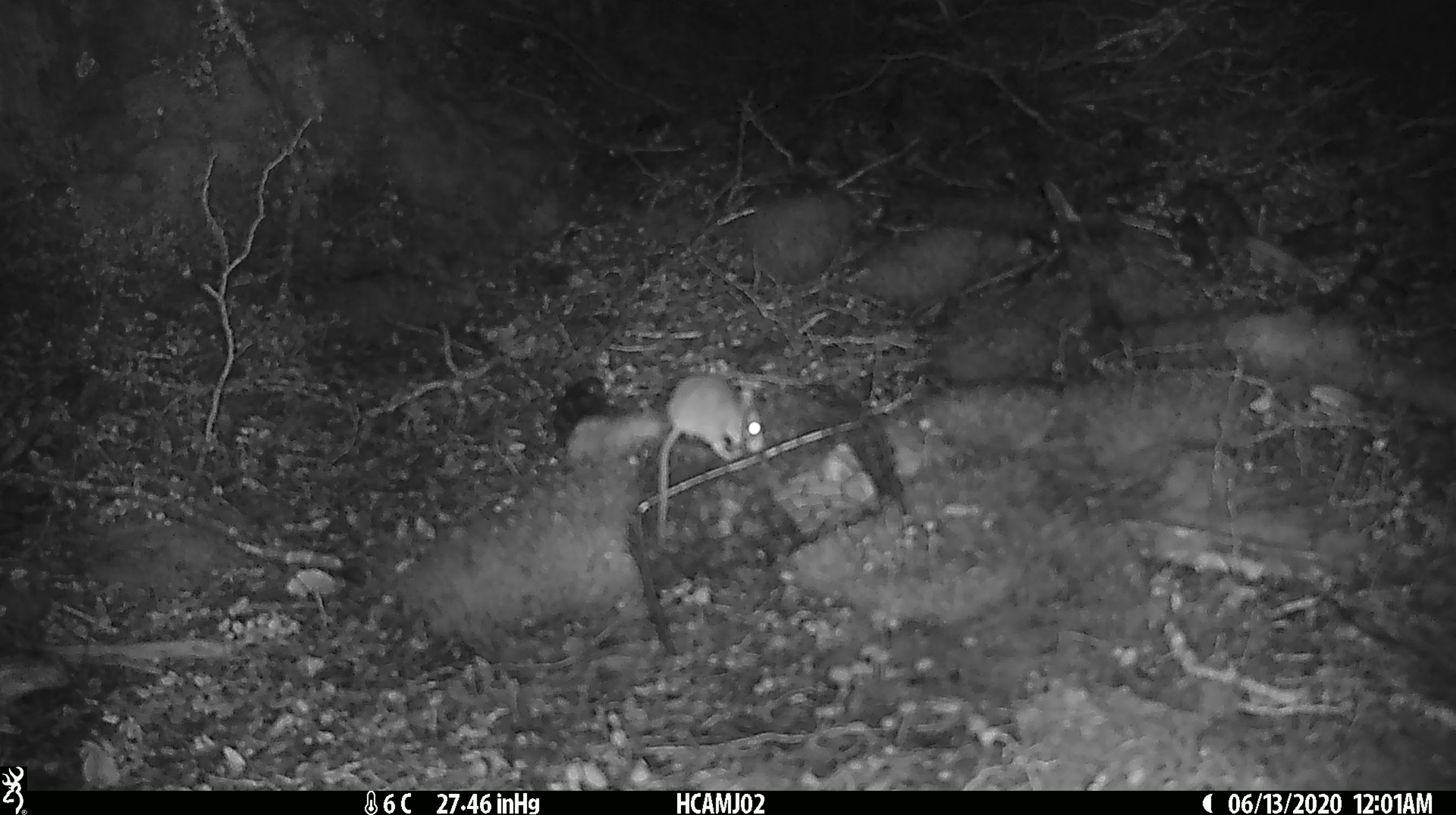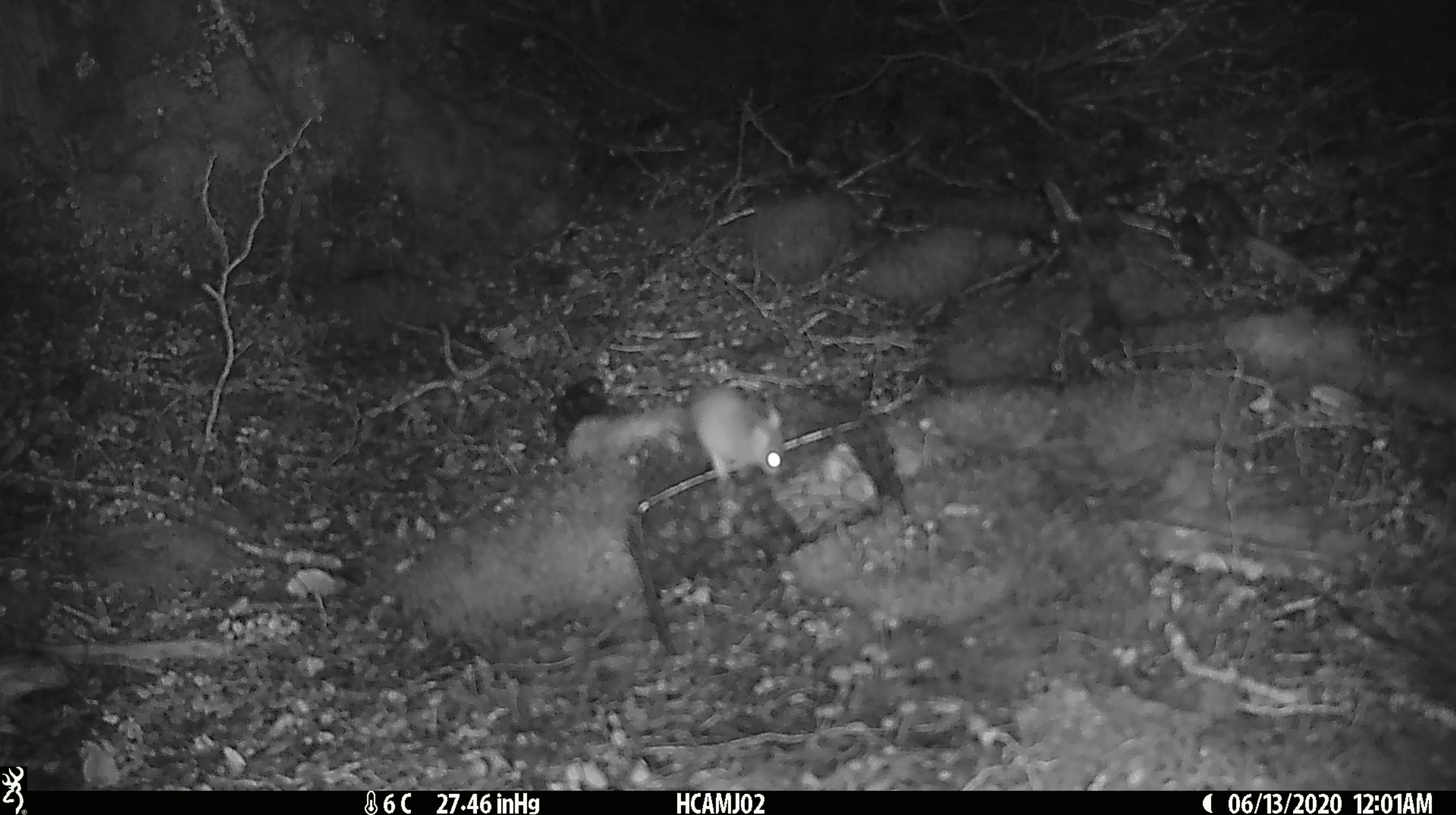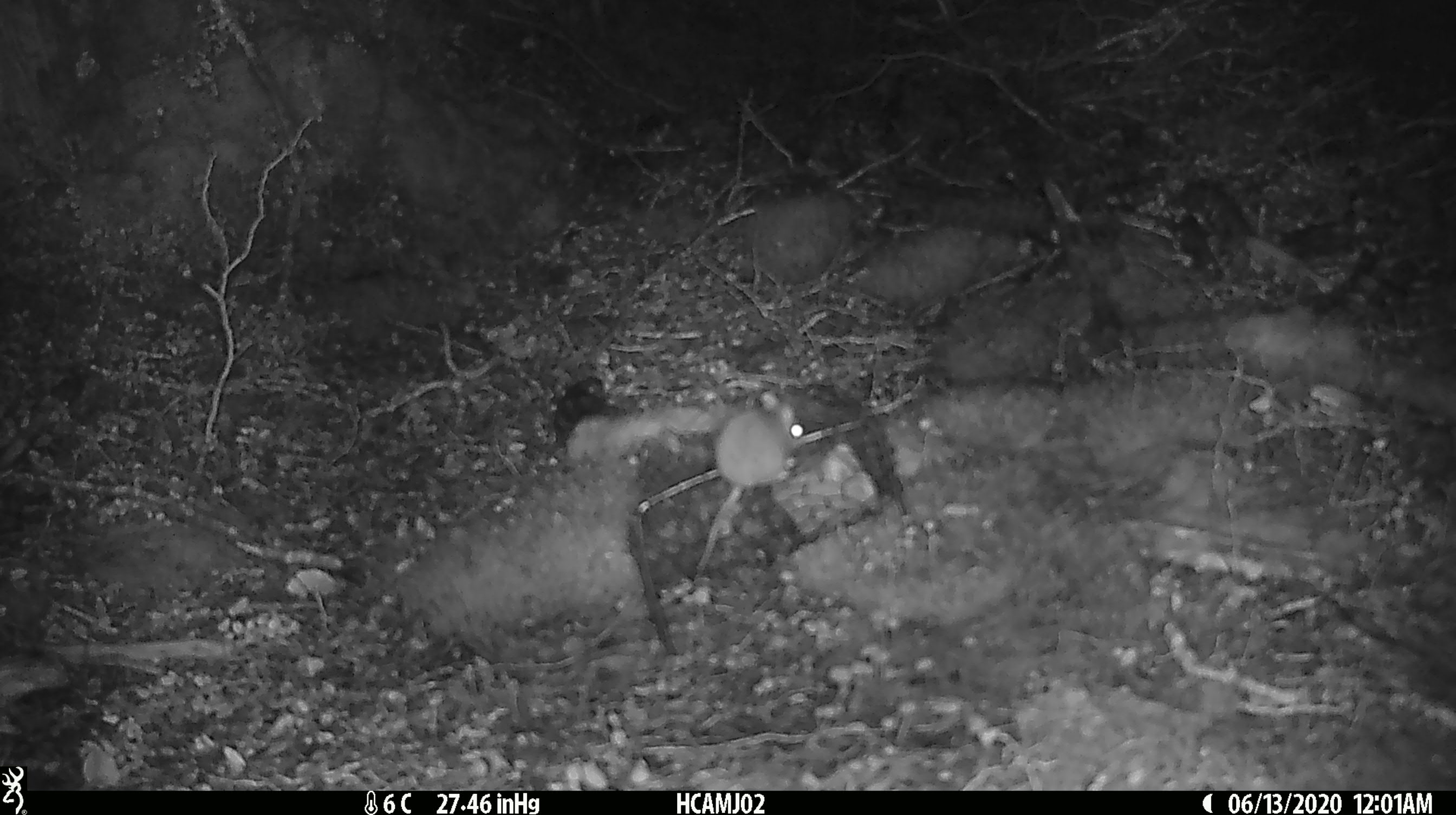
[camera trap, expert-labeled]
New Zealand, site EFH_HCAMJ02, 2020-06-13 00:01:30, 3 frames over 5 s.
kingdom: Animalia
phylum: Chordata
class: Mammalia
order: Rodentia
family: Muridae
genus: Mus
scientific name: Mus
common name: mouse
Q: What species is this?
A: Mouse (Mus).